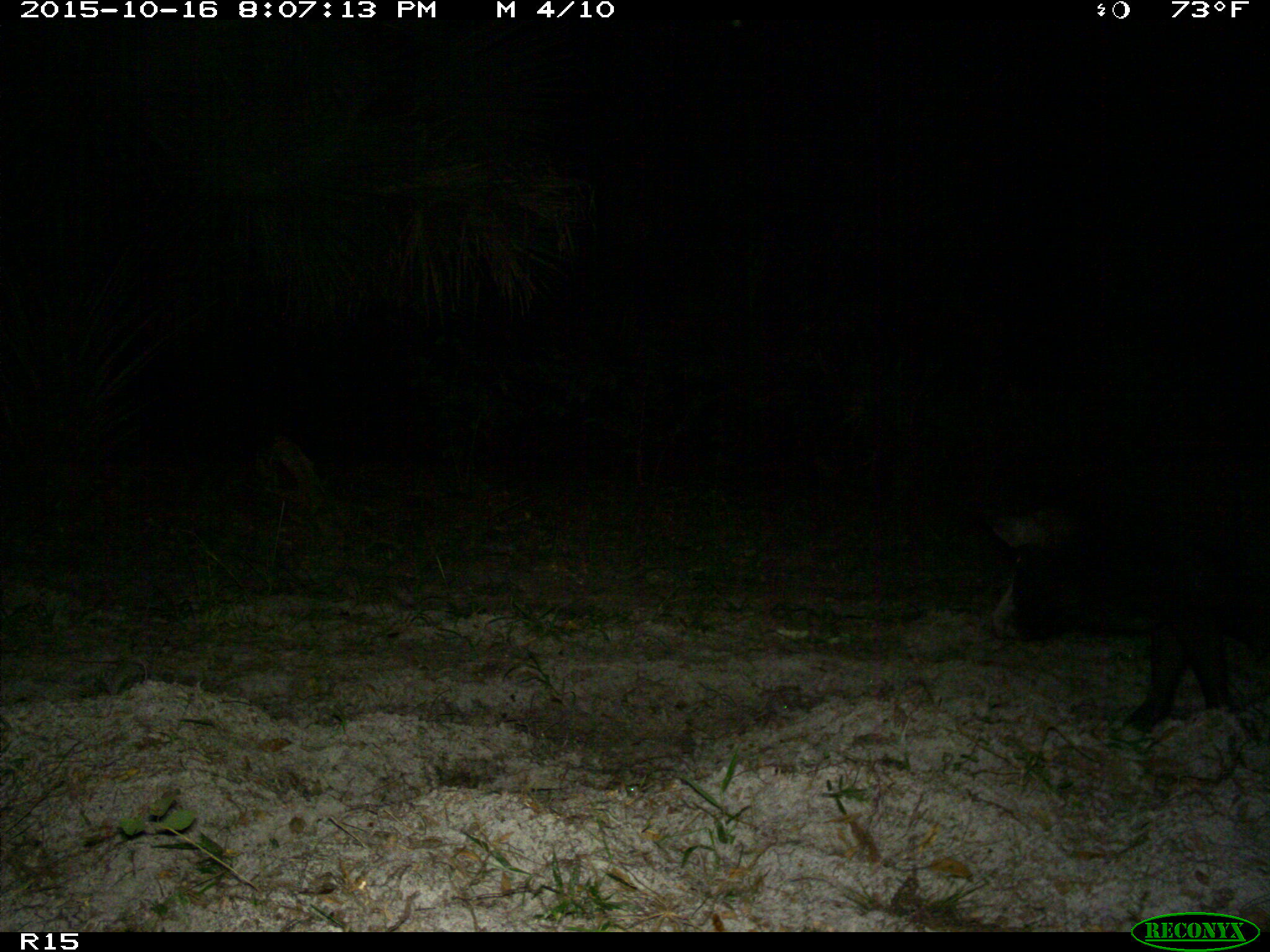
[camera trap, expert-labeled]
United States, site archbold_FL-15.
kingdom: Animalia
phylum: Chordata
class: Mammalia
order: Artiodactyla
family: Suidae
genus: Sus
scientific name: Sus scrofa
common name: wild boar